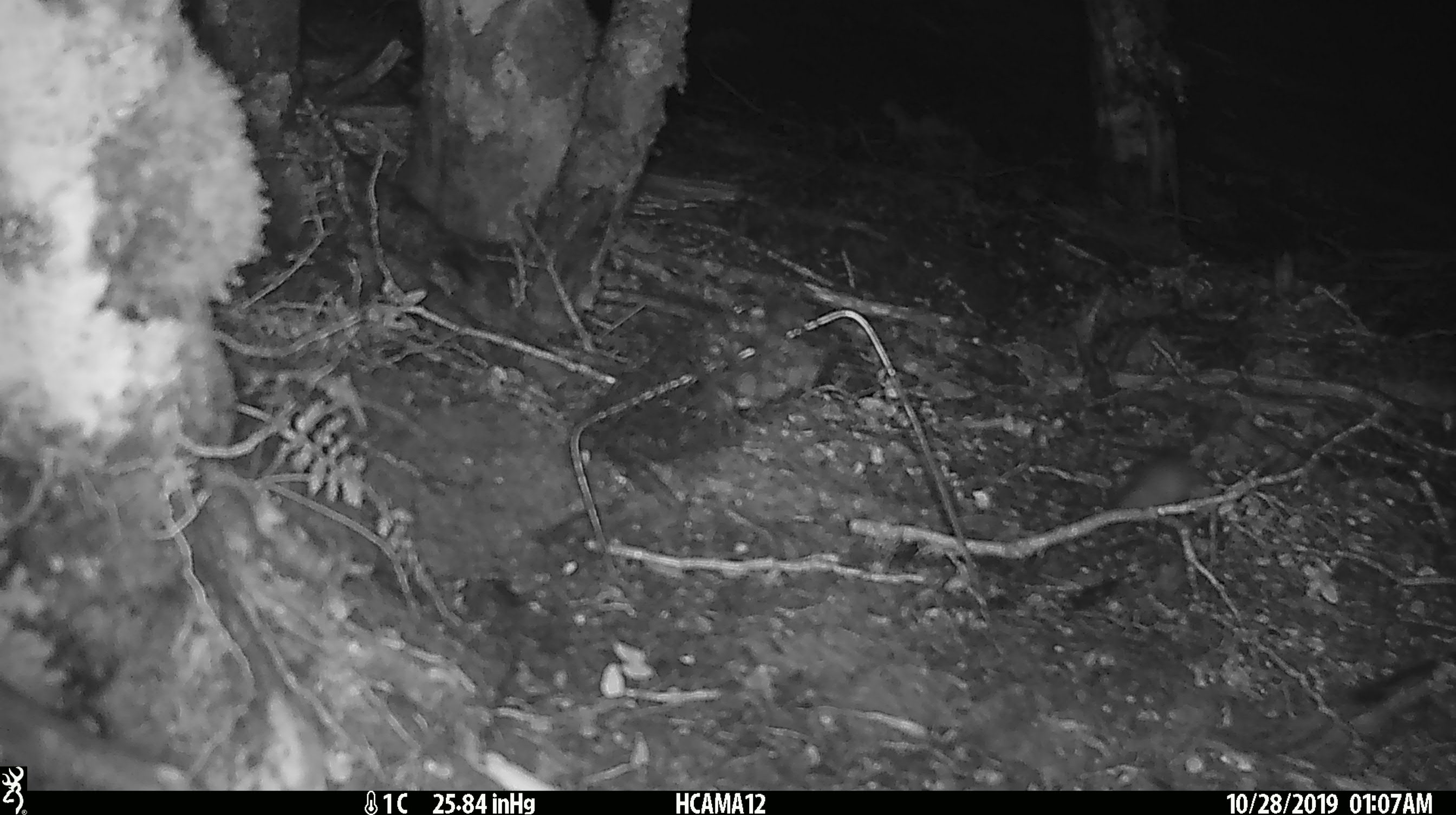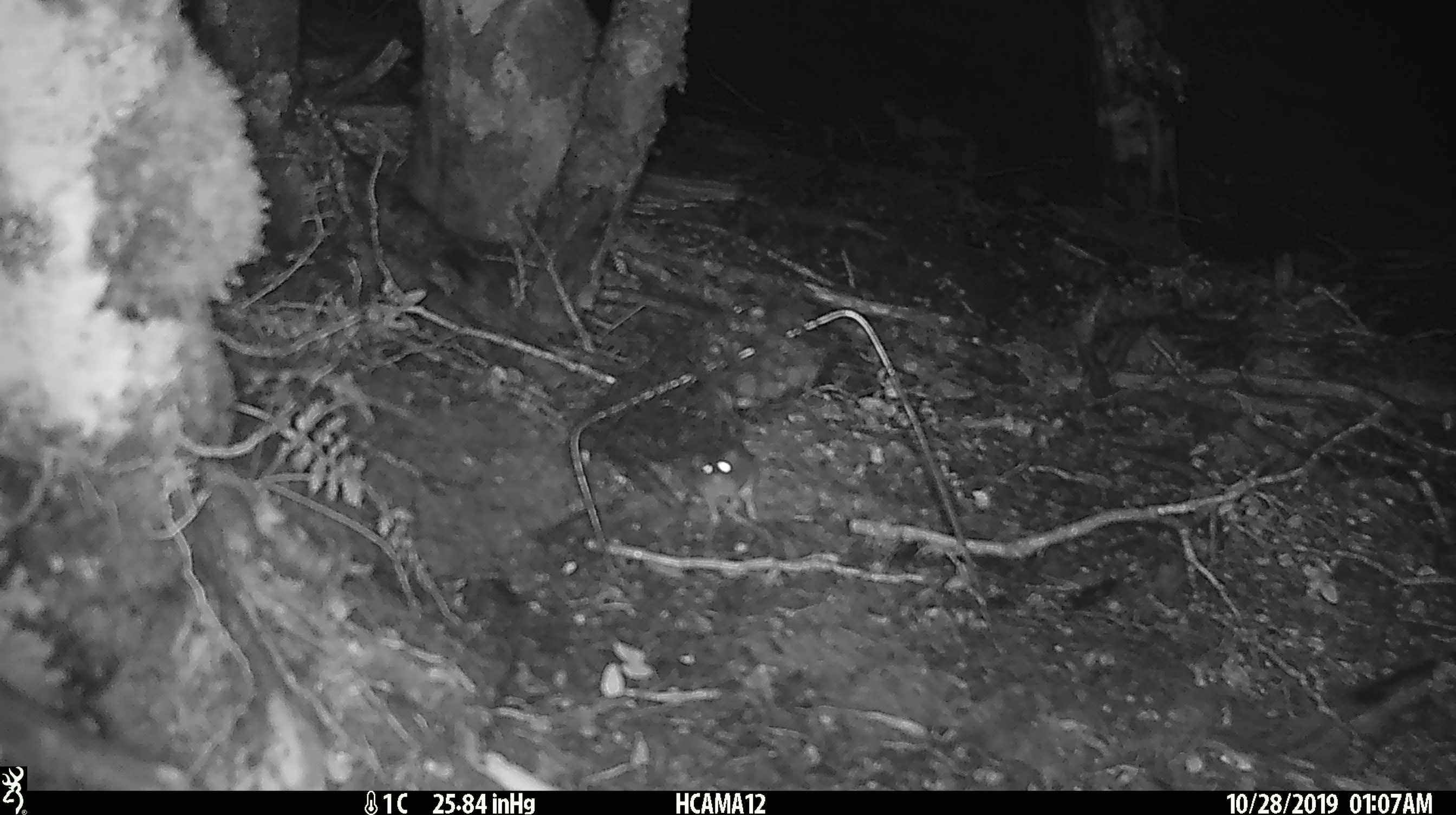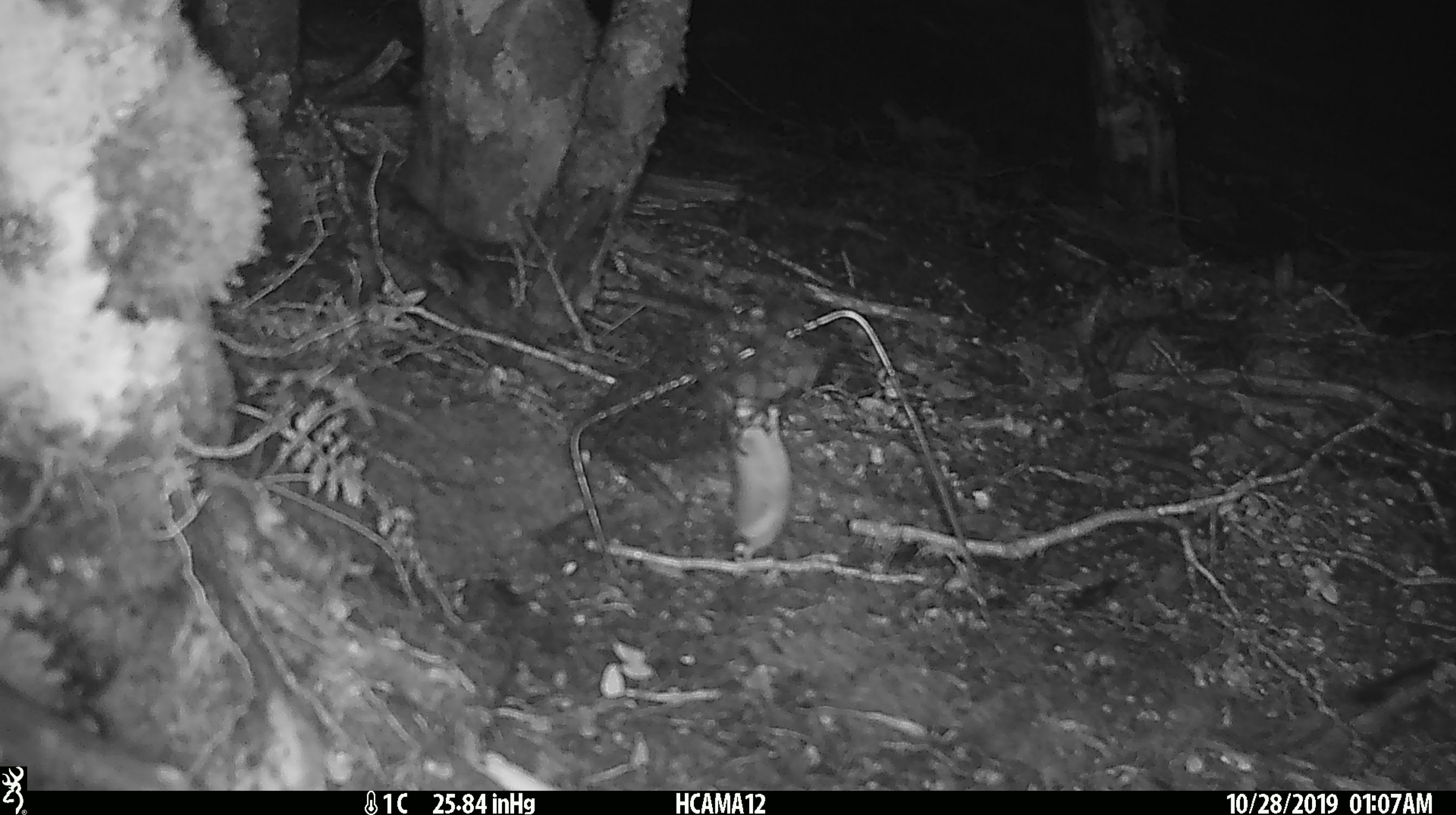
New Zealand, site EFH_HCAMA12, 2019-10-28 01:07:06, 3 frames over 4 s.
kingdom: Animalia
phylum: Chordata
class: Mammalia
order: Rodentia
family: Muridae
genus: Mus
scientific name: Mus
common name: mouse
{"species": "mouse (Mus)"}